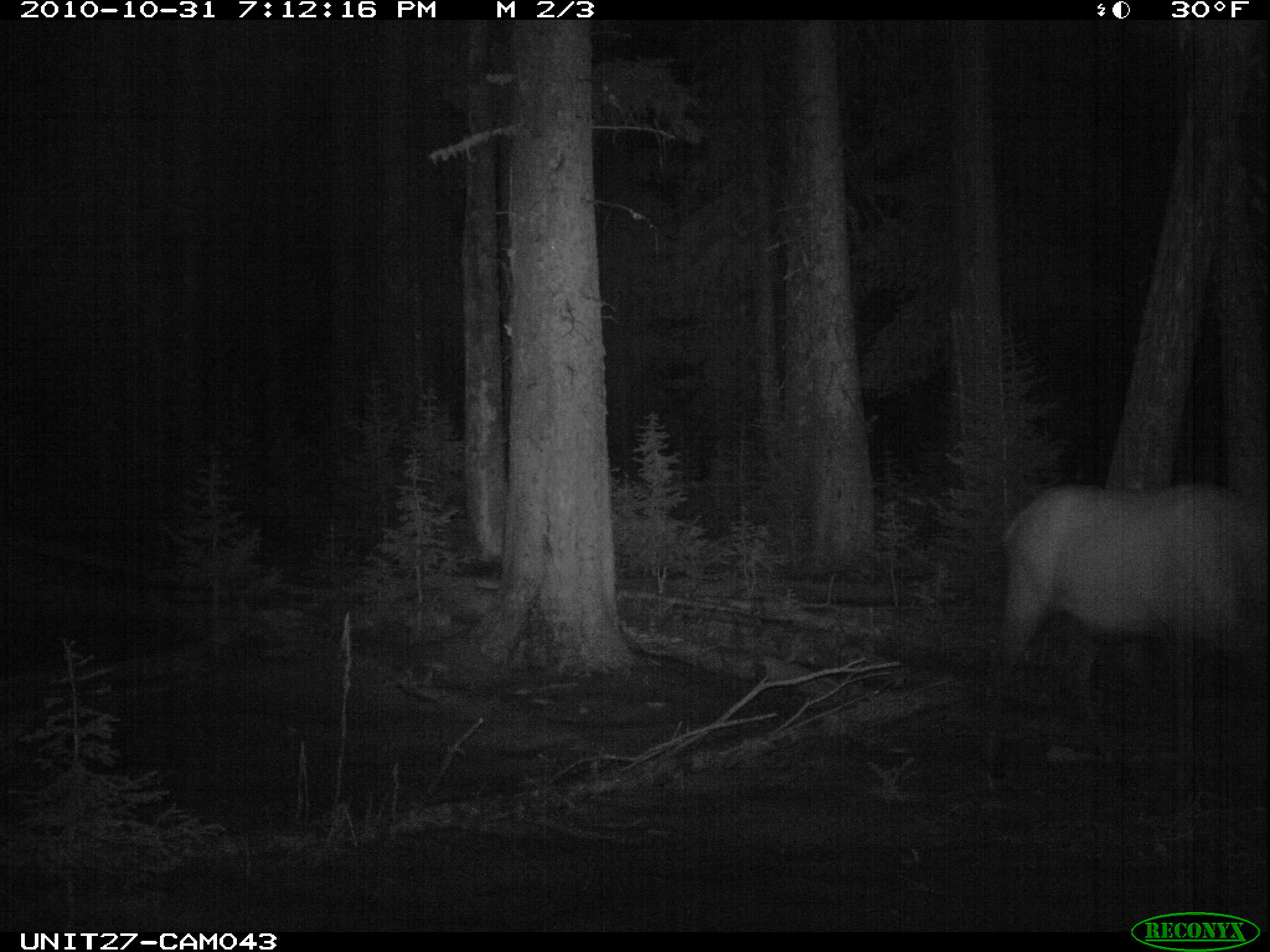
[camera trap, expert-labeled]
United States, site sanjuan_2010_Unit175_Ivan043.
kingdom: Animalia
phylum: Chordata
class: Mammalia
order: Artiodactyla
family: Cervidae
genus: Cervus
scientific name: Cervus elaphus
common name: red deer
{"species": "Cervus elaphus (red deer)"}